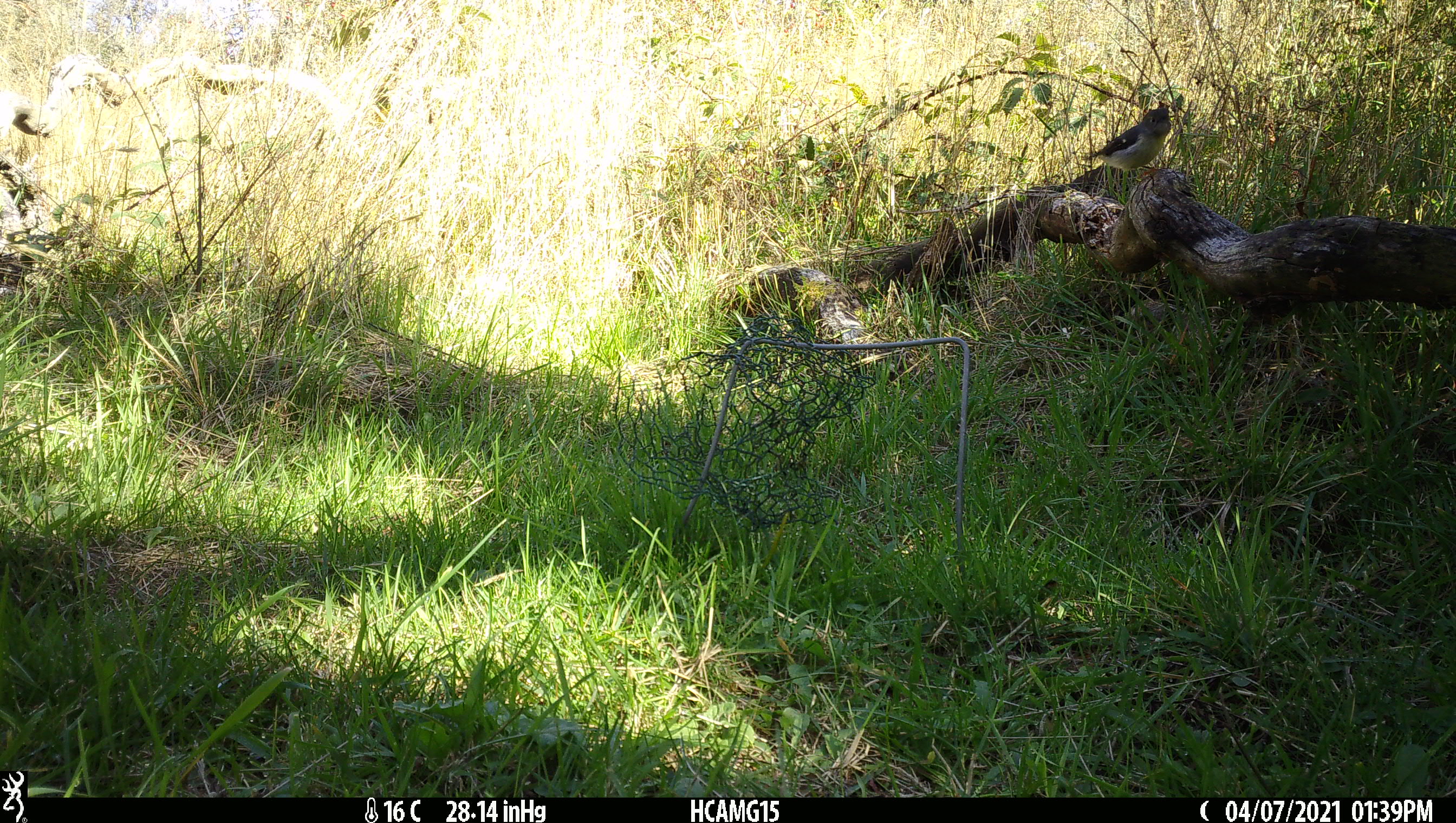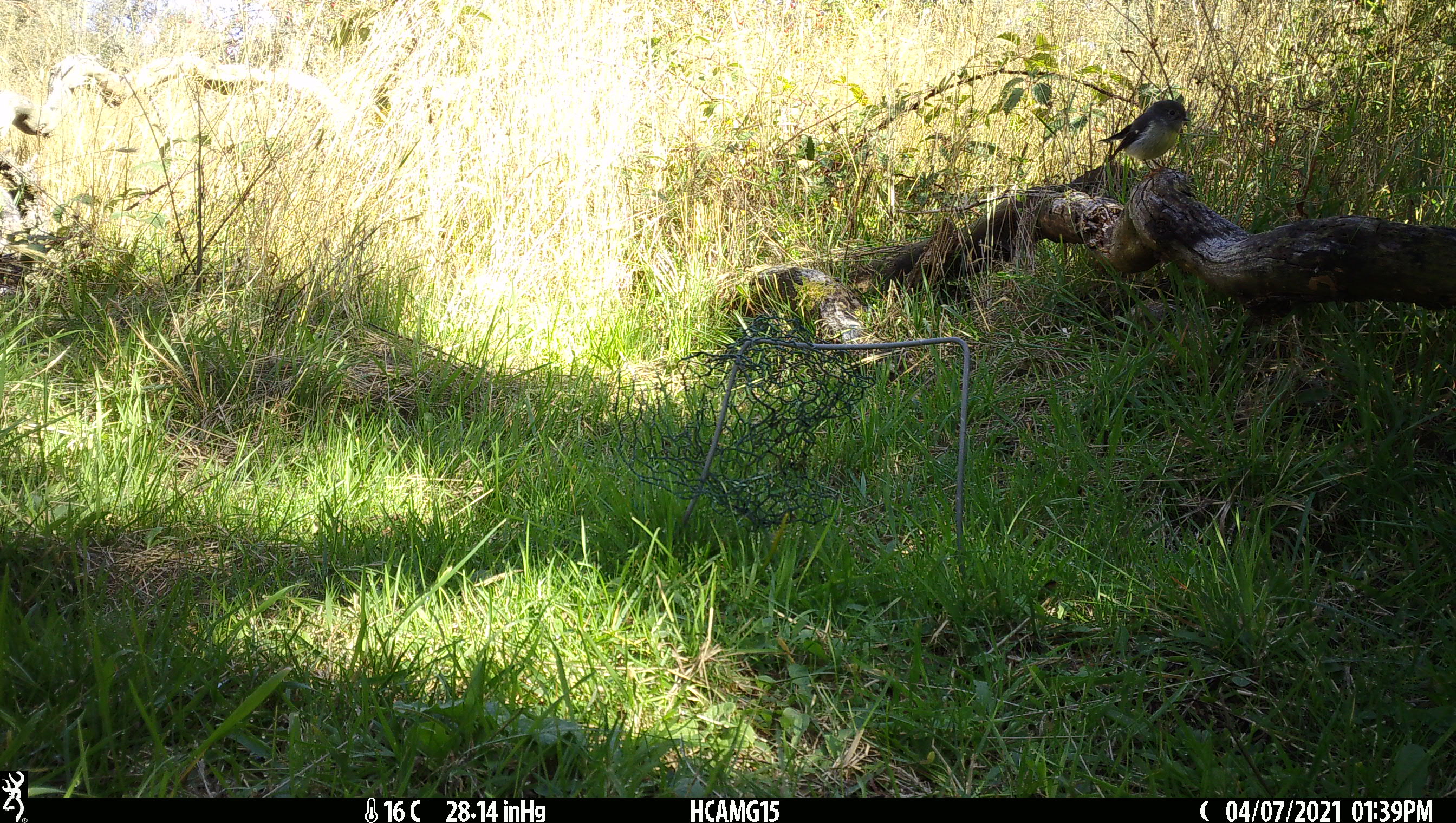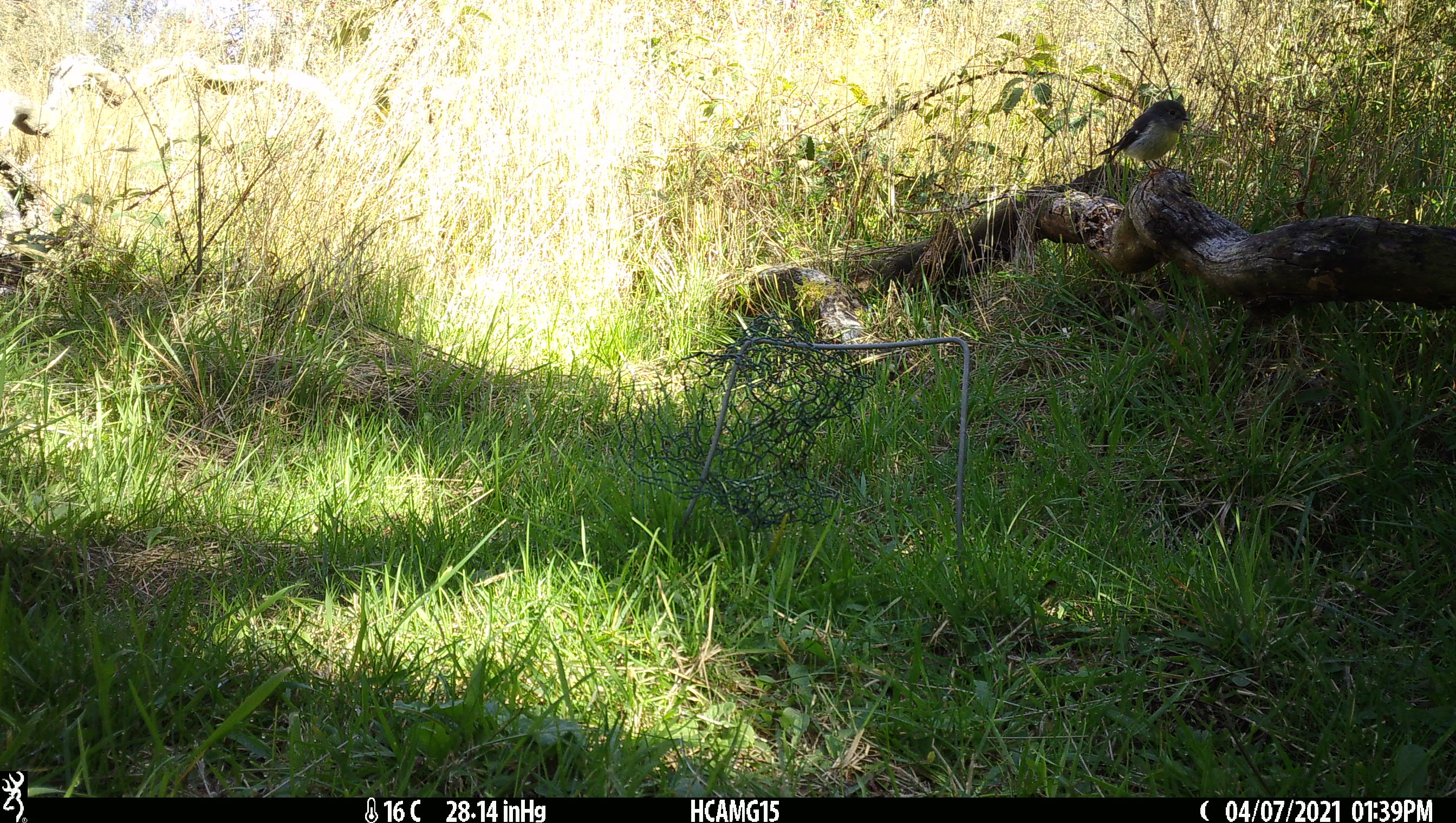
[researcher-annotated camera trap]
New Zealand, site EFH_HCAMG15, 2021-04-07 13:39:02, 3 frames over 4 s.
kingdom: Animalia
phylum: Chordata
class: Aves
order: Passeriformes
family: Petroicidae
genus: Petroica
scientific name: Petroica macrocephala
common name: tomtit